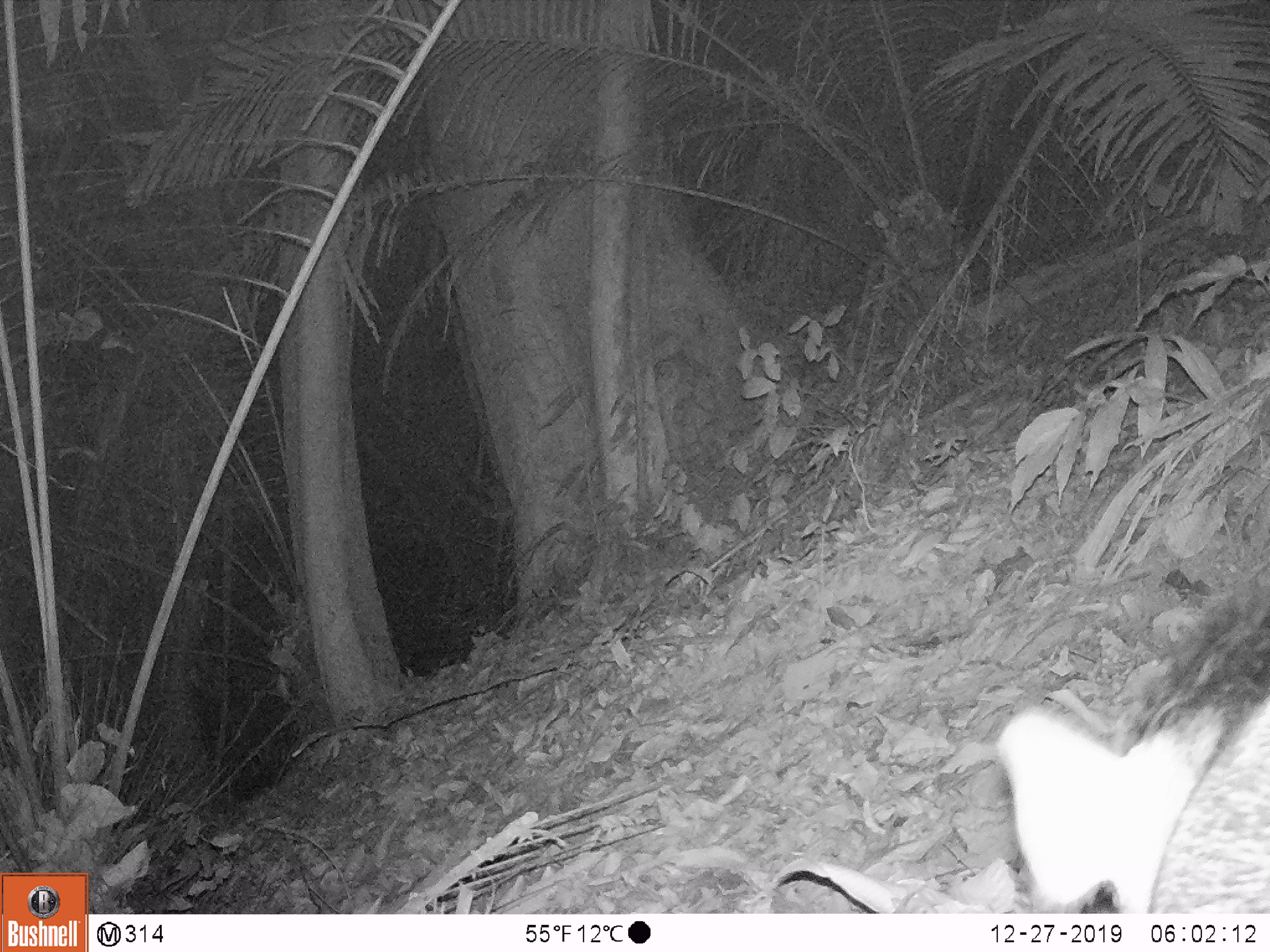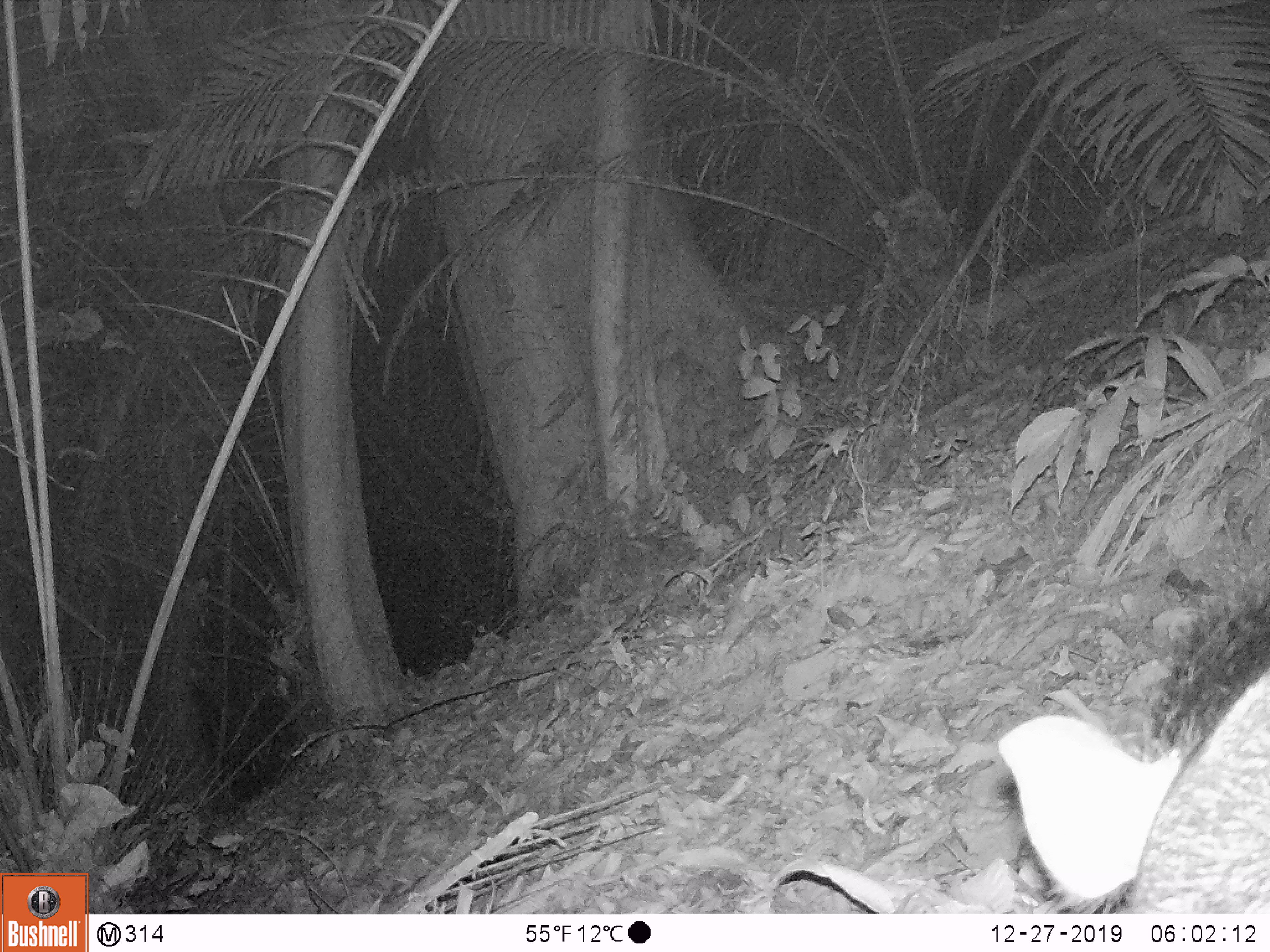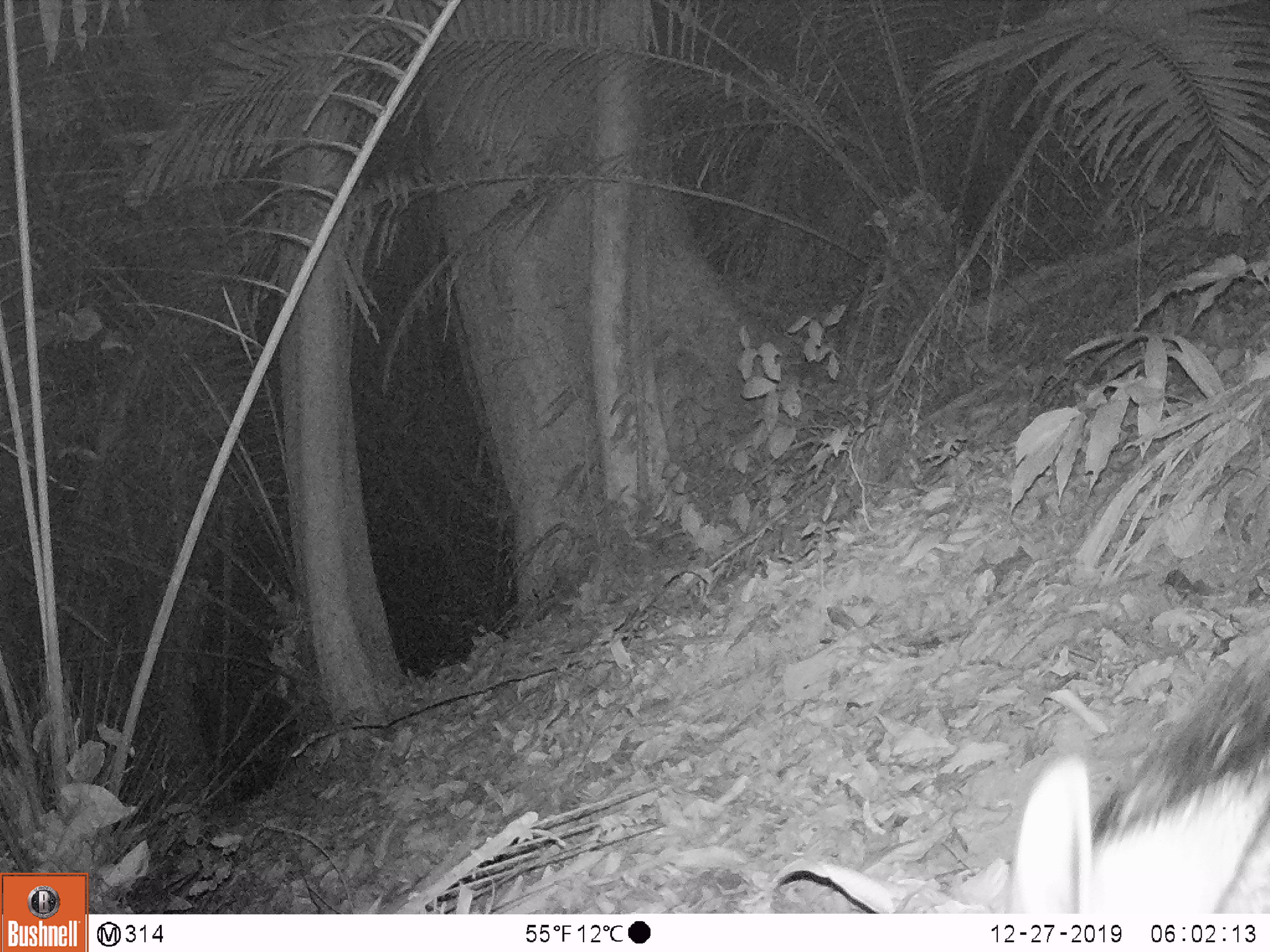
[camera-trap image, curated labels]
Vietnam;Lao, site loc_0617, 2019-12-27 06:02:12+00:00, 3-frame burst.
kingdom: Animalia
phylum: Chordata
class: Mammalia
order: Artiodactyla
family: Suidae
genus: Sus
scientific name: Sus scrofa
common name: eurasian wild pig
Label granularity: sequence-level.